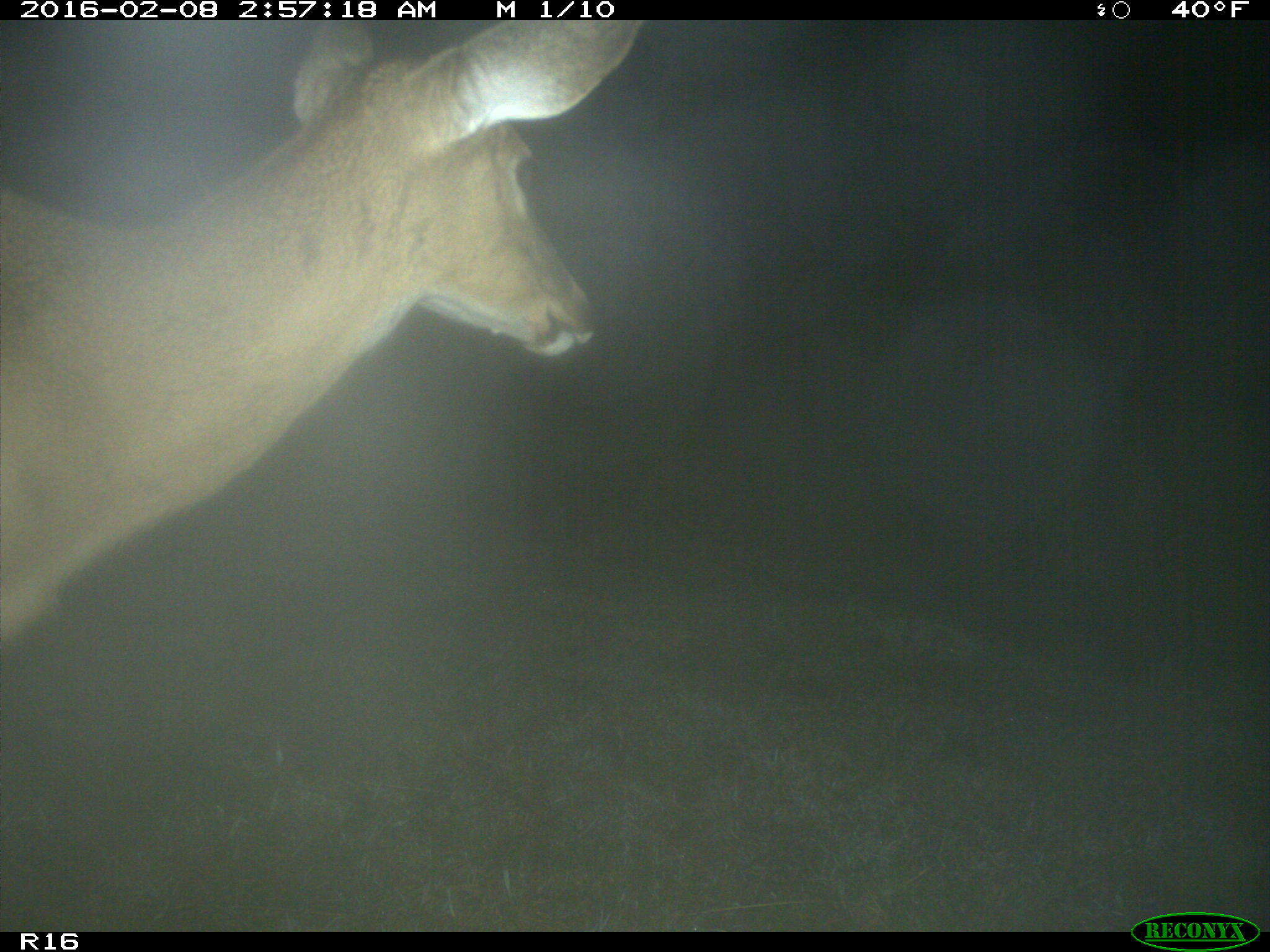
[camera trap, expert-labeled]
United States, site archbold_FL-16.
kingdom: Animalia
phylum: Chordata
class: Mammalia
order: Artiodactyla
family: Cervidae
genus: Odocoileus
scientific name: Odocoileus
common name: deer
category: unidentified deer